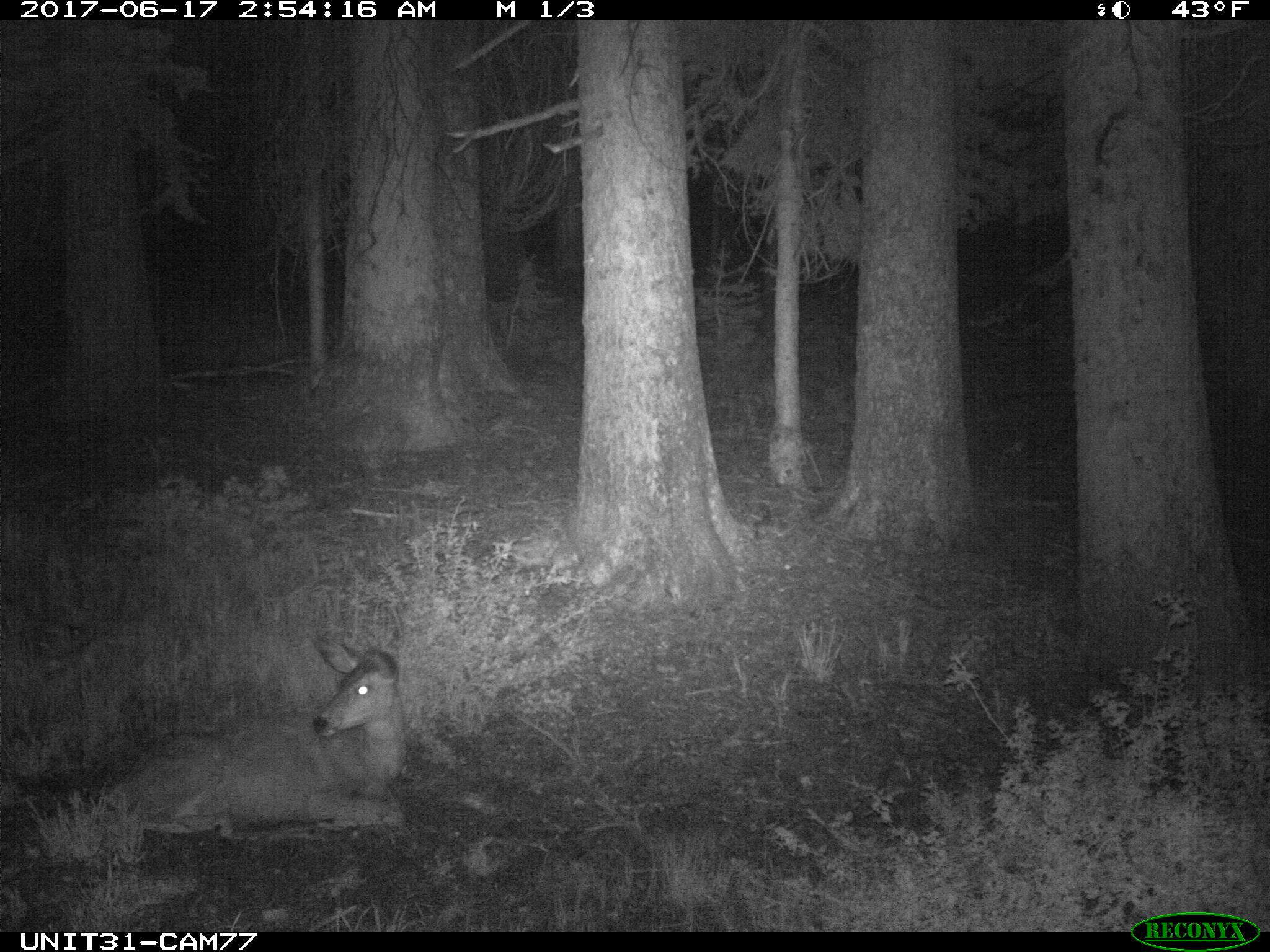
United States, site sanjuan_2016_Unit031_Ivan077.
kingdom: Animalia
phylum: Chordata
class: Mammalia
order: Artiodactyla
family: Cervidae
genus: Odocoileus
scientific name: Odocoileus hemionus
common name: mule deer